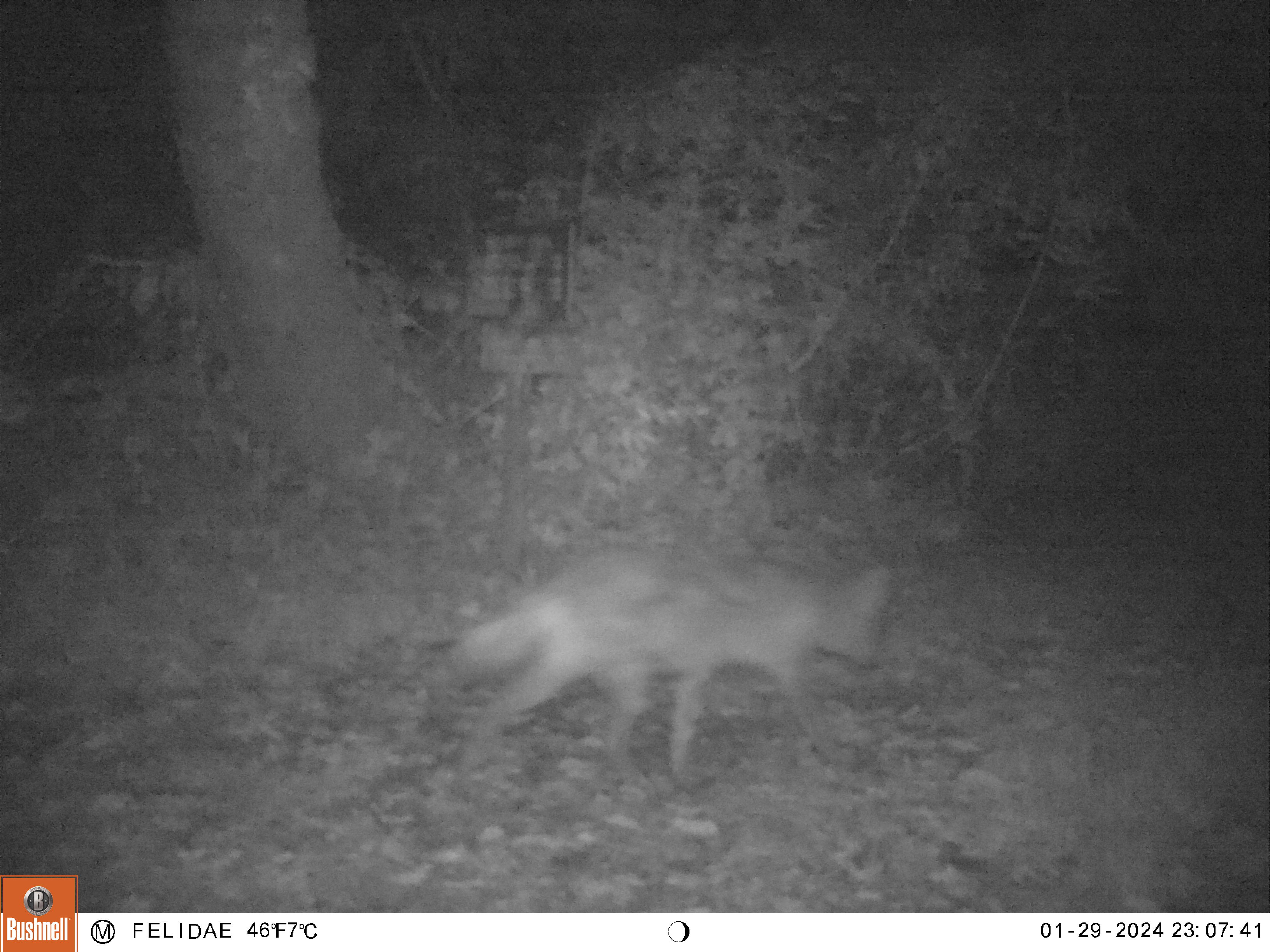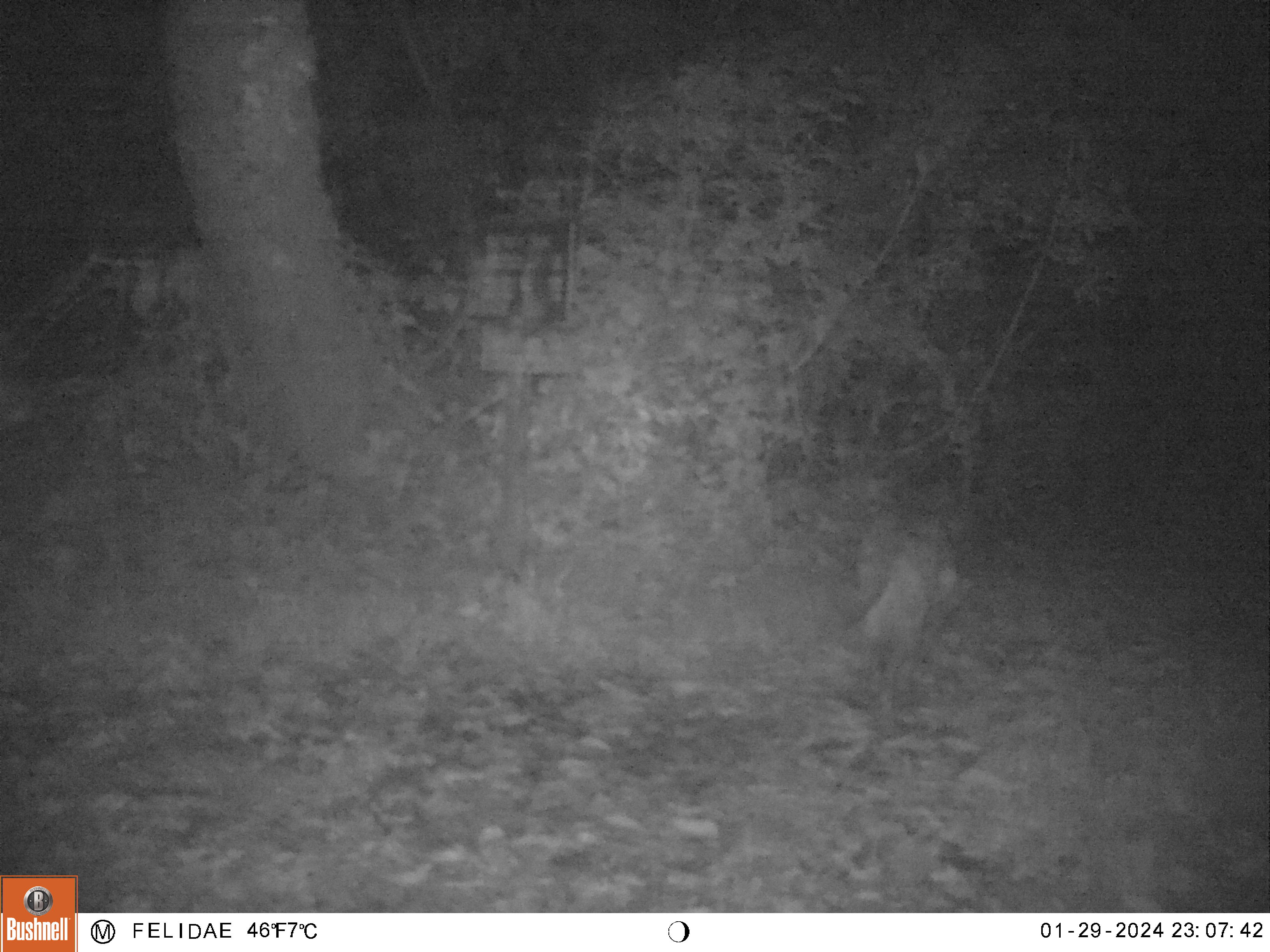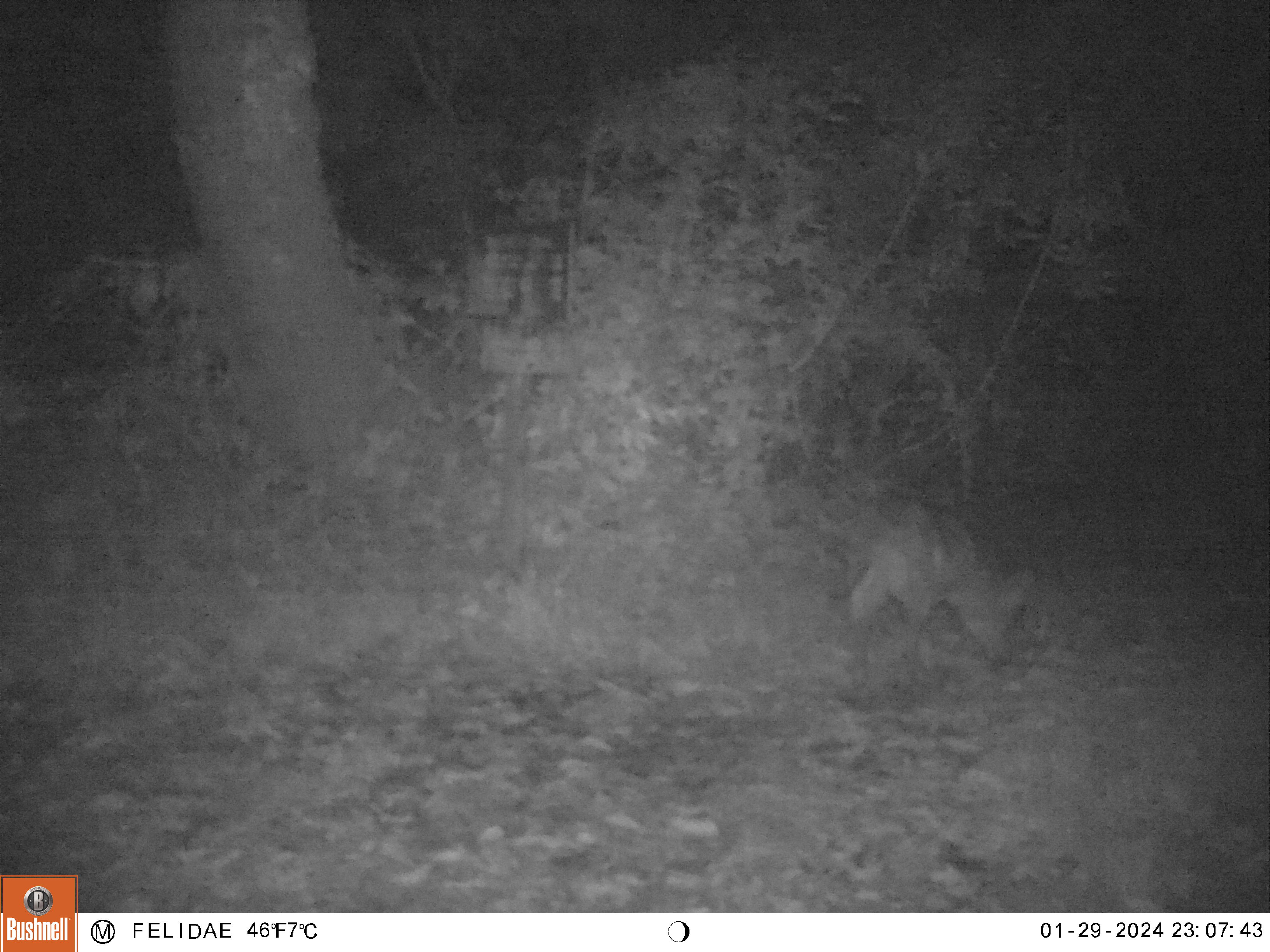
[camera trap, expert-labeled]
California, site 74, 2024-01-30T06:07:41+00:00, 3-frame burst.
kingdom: Animalia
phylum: Chordata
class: Mammalia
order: Carnivora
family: Canidae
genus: Canis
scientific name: Canis latrans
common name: coyote